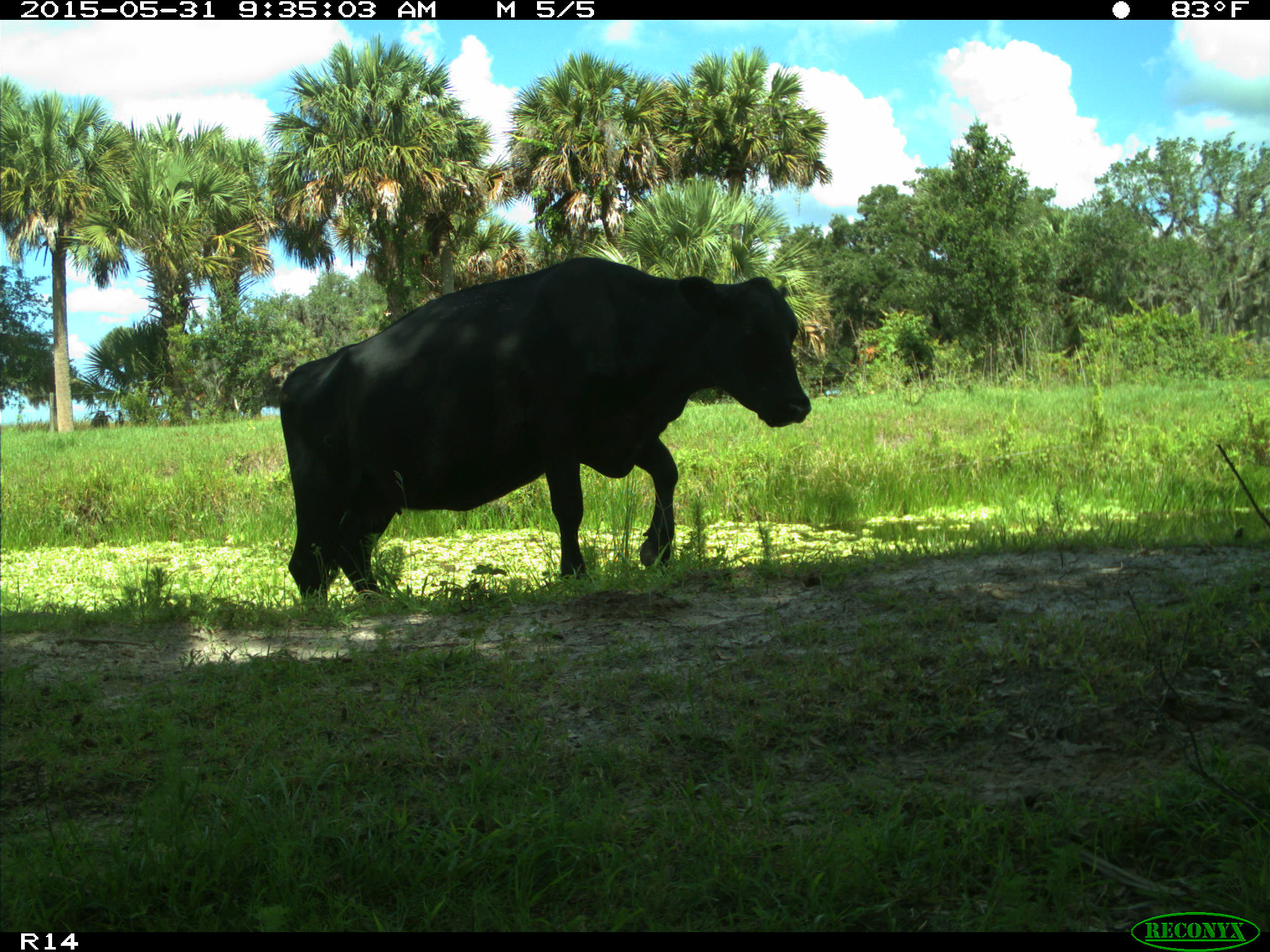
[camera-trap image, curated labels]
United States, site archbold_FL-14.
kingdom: Animalia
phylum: Chordata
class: Mammalia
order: Artiodactyla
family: Bovidae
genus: Bos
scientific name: Bos taurus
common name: domestic cow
Bos taurus (domestic cow).